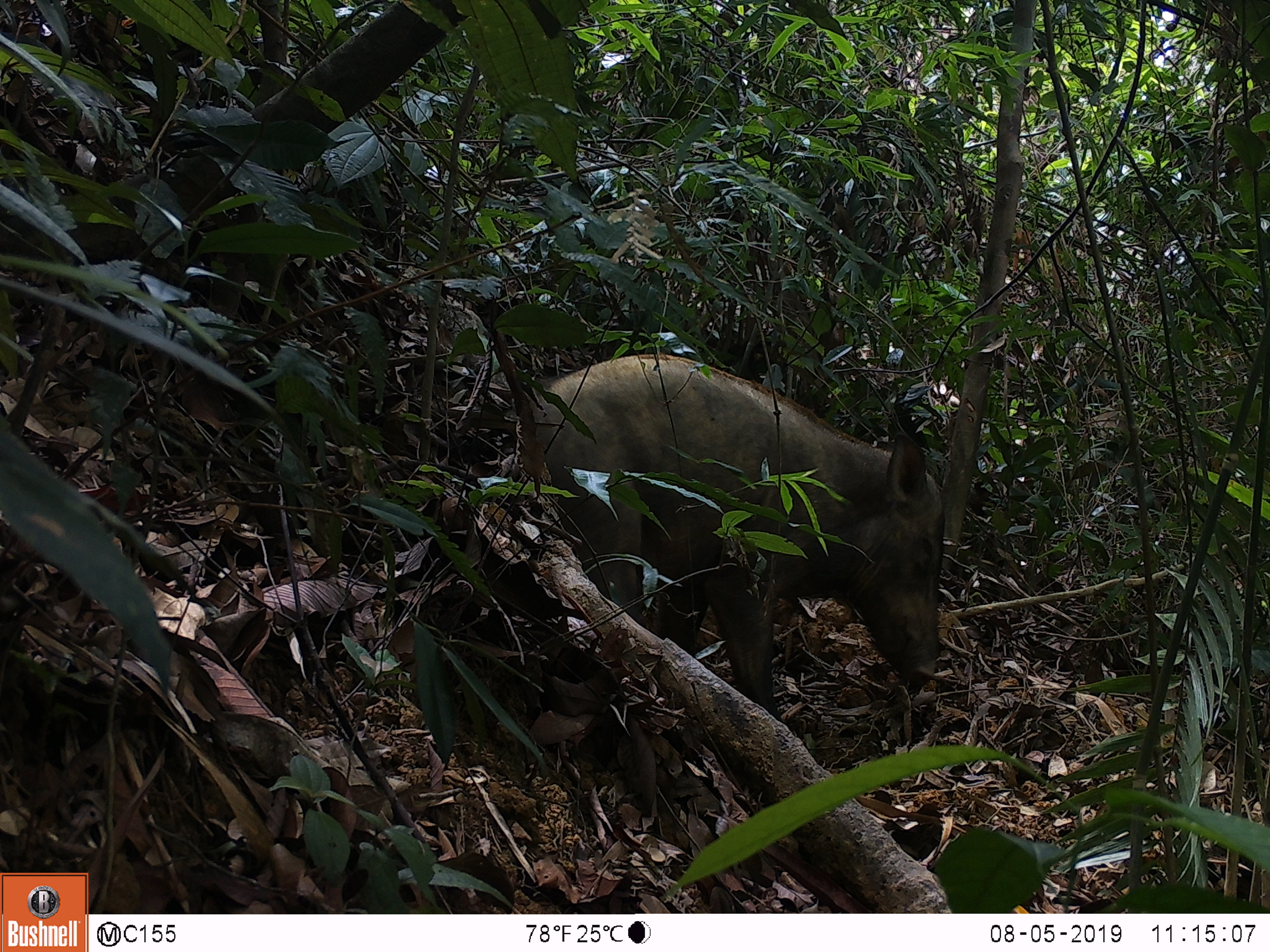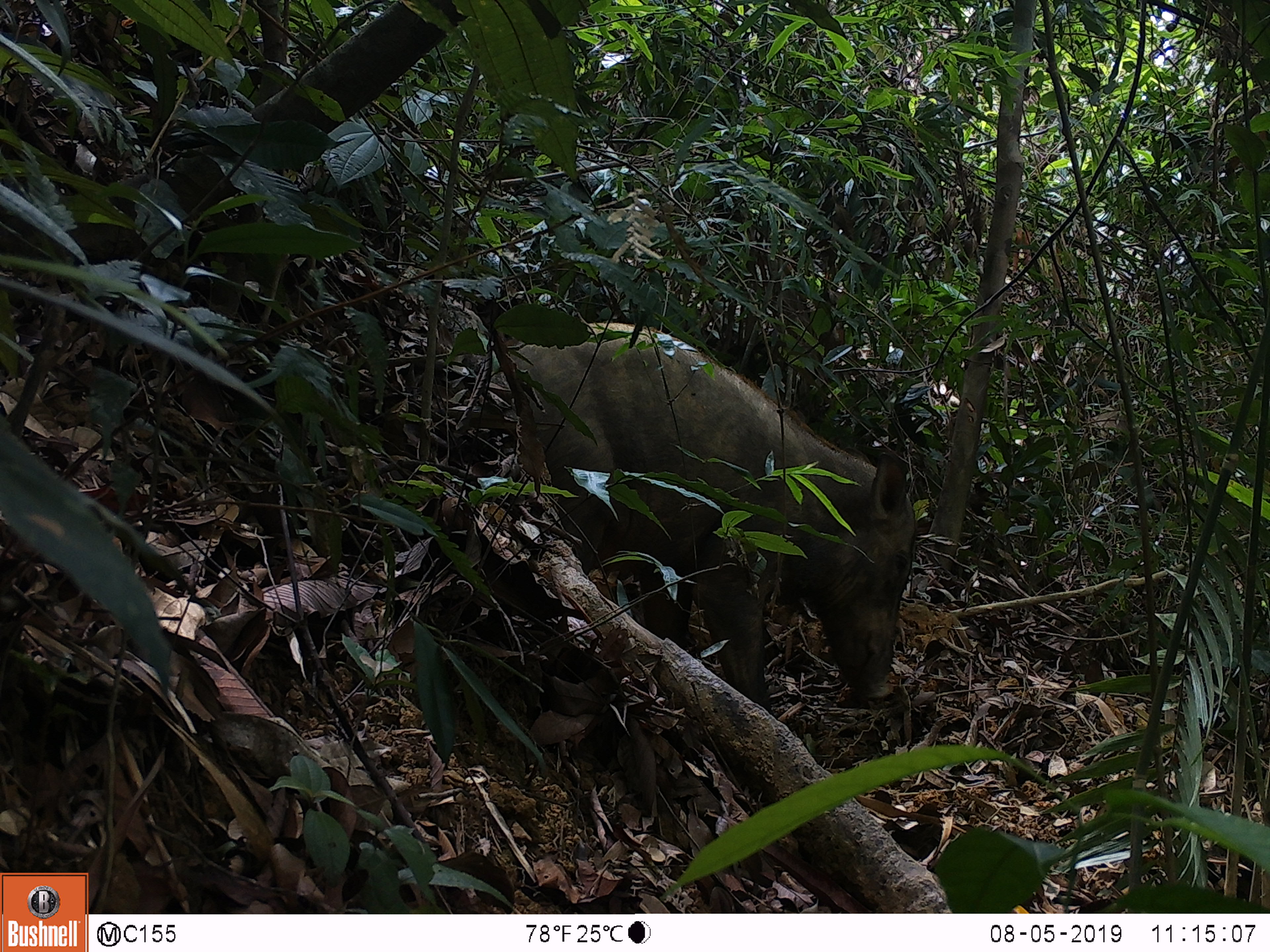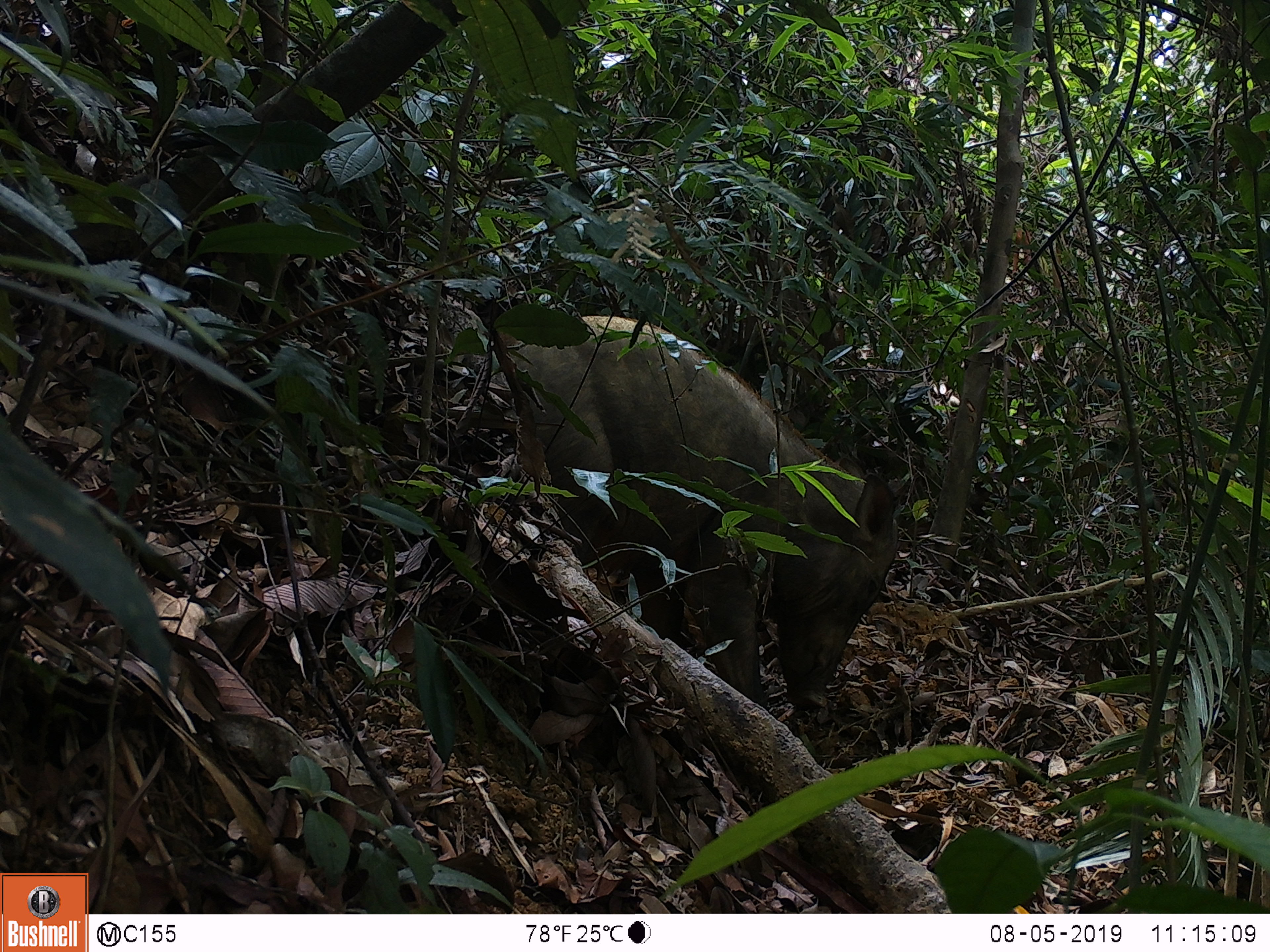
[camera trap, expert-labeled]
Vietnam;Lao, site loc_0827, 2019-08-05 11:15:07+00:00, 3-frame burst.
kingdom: Animalia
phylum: Chordata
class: Mammalia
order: Artiodactyla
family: Suidae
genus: Sus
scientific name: Sus scrofa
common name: eurasian wild pig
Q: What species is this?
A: Eurasian wild pig (Sus scrofa).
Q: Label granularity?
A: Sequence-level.